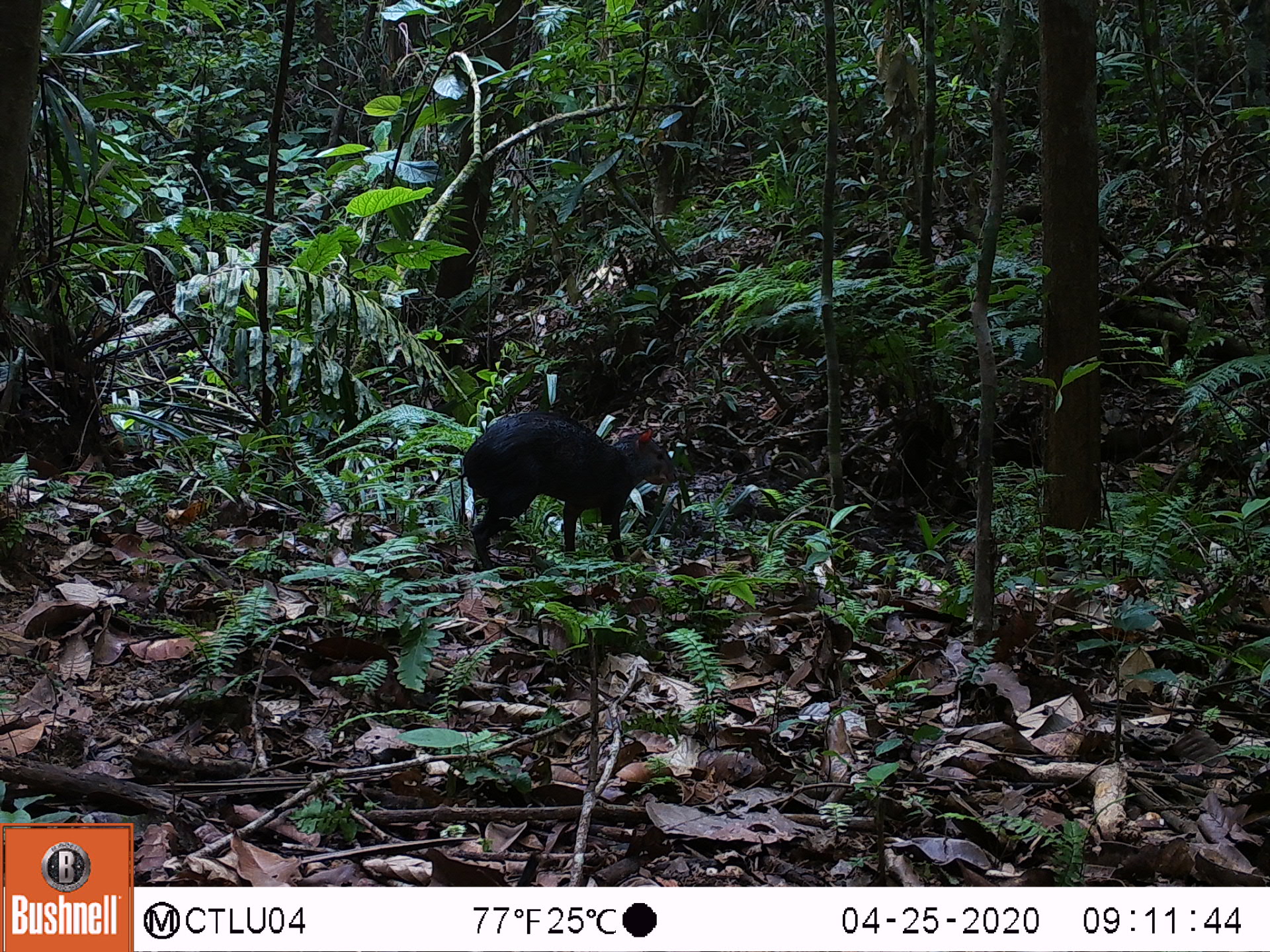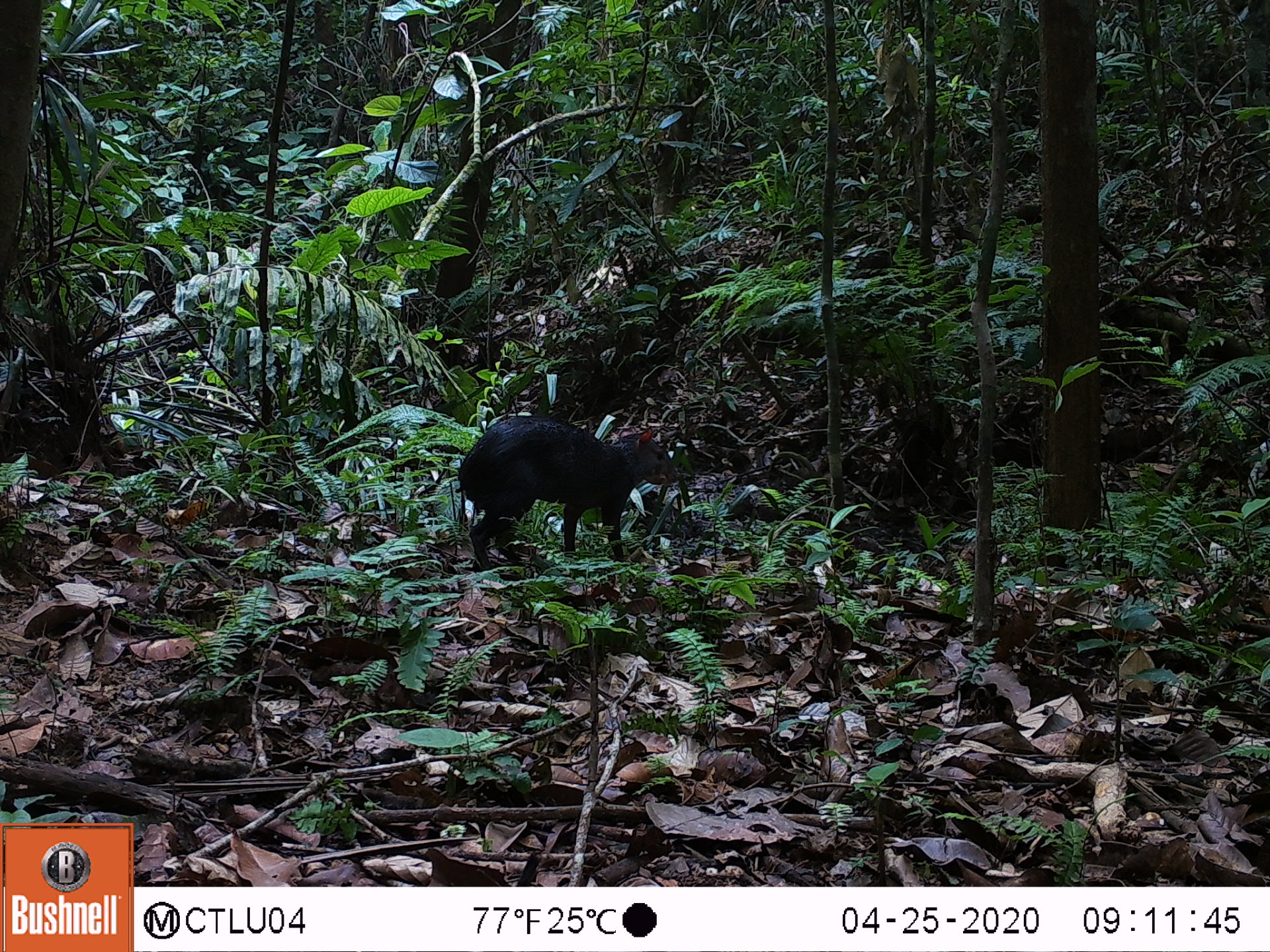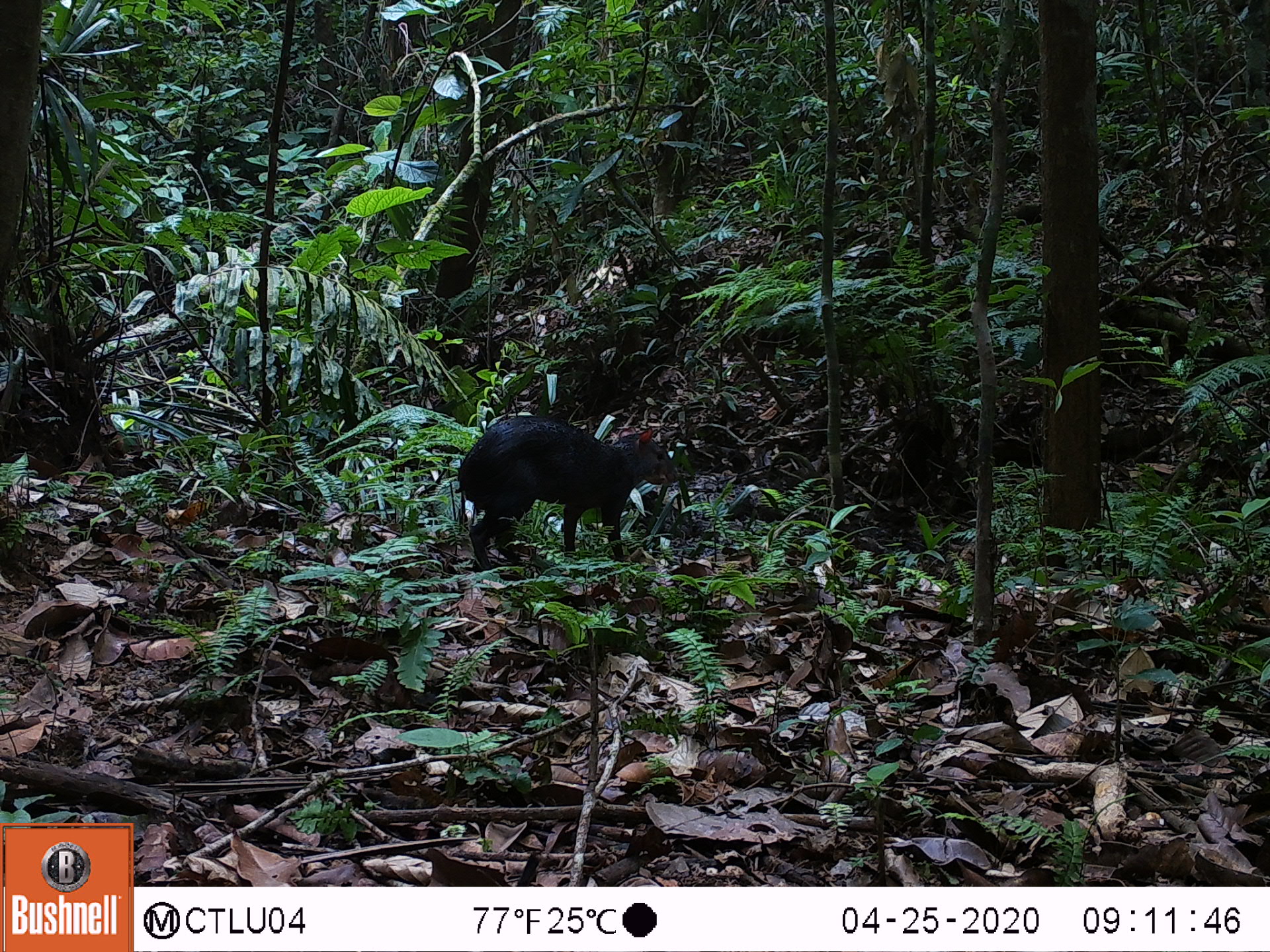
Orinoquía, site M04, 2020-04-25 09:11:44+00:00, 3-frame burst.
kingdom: Animalia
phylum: Chordata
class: Mammalia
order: Rodentia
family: Dasyproctidae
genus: Dasyprocta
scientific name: Dasyprocta fuliginosa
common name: black agouti